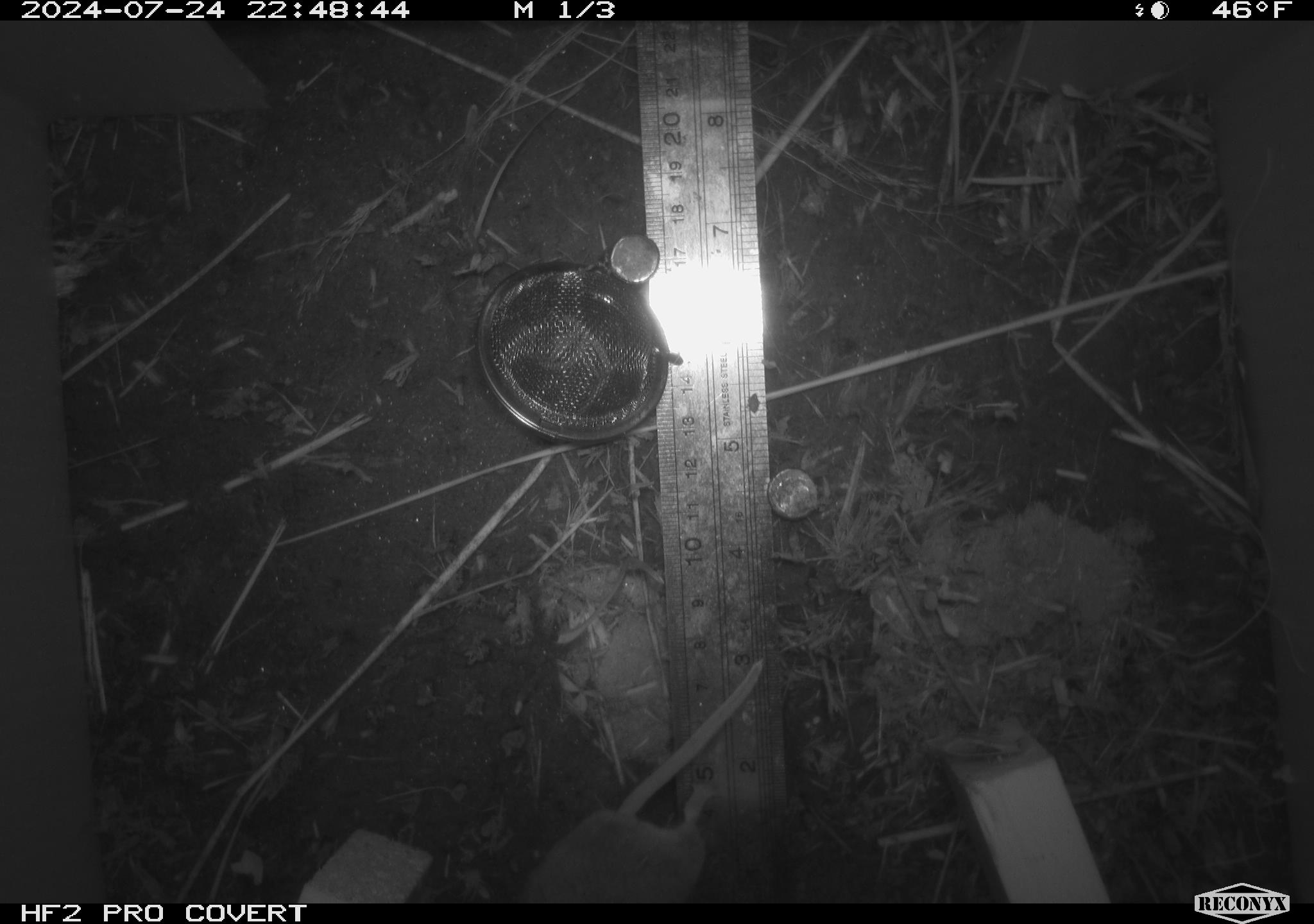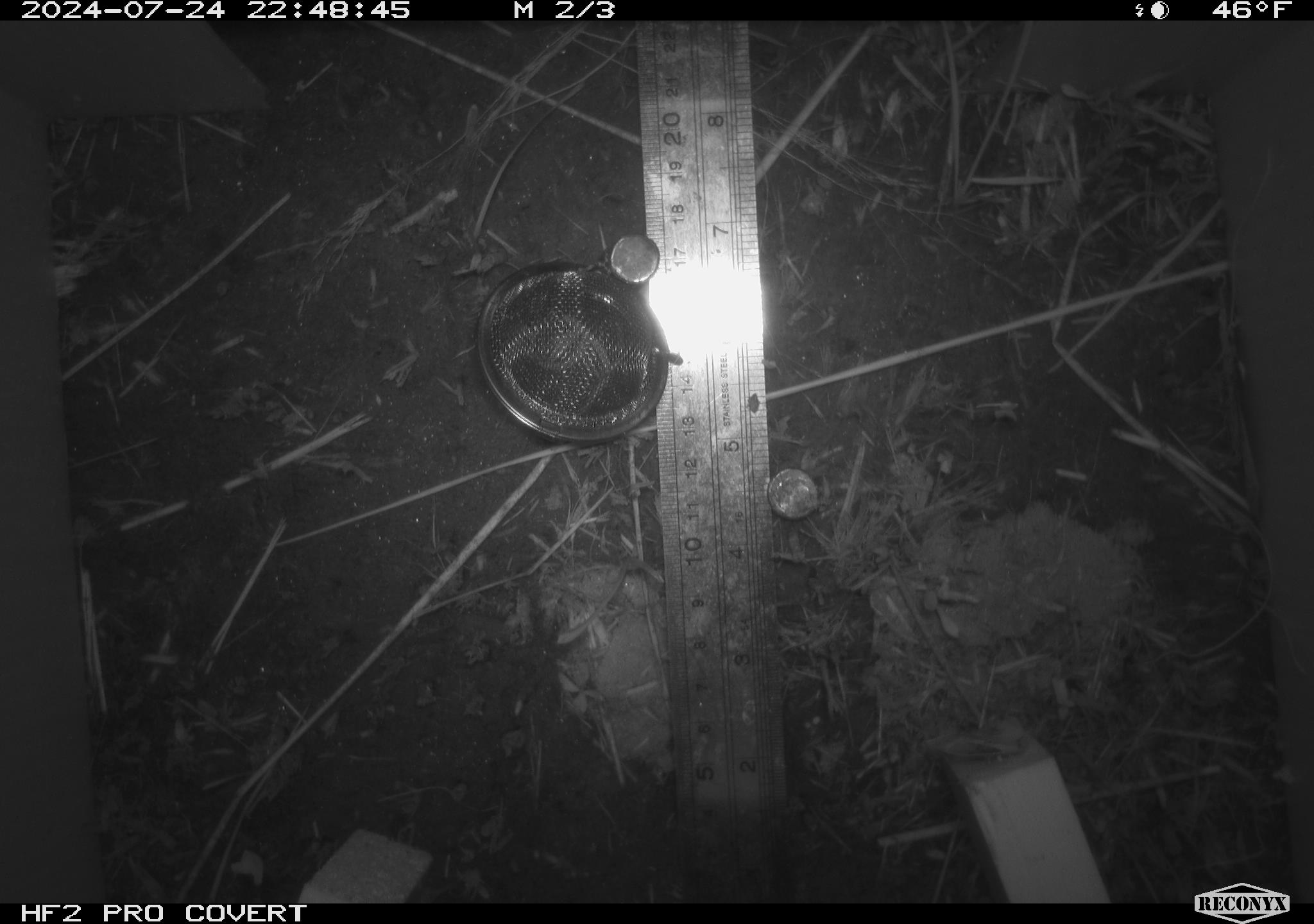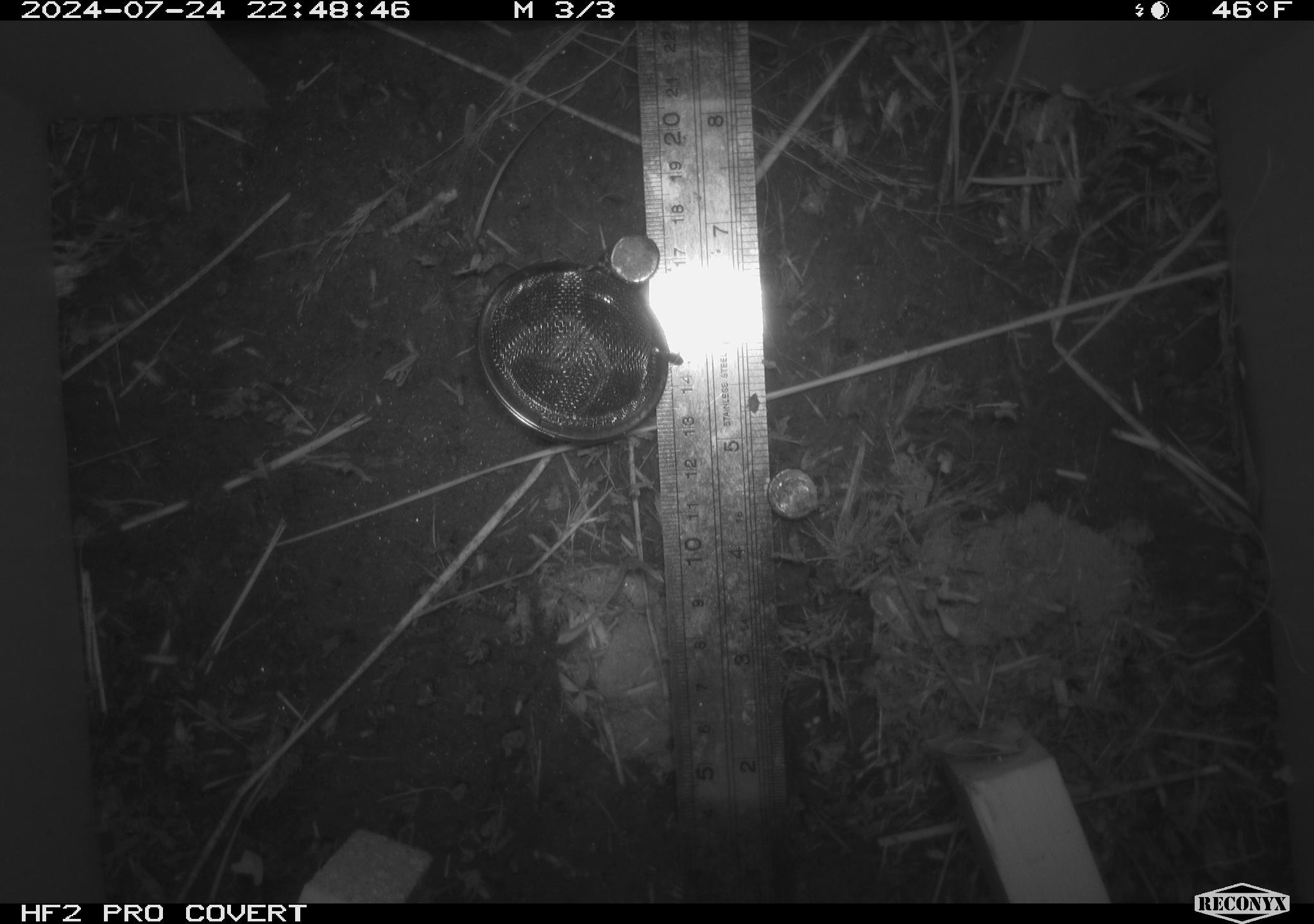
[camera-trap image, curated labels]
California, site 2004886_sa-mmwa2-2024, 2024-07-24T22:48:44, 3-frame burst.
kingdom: Animalia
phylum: Chordata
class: Mammalia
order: Rodentia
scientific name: Rodentia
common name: mouse species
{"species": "mouse species (Rodentia)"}